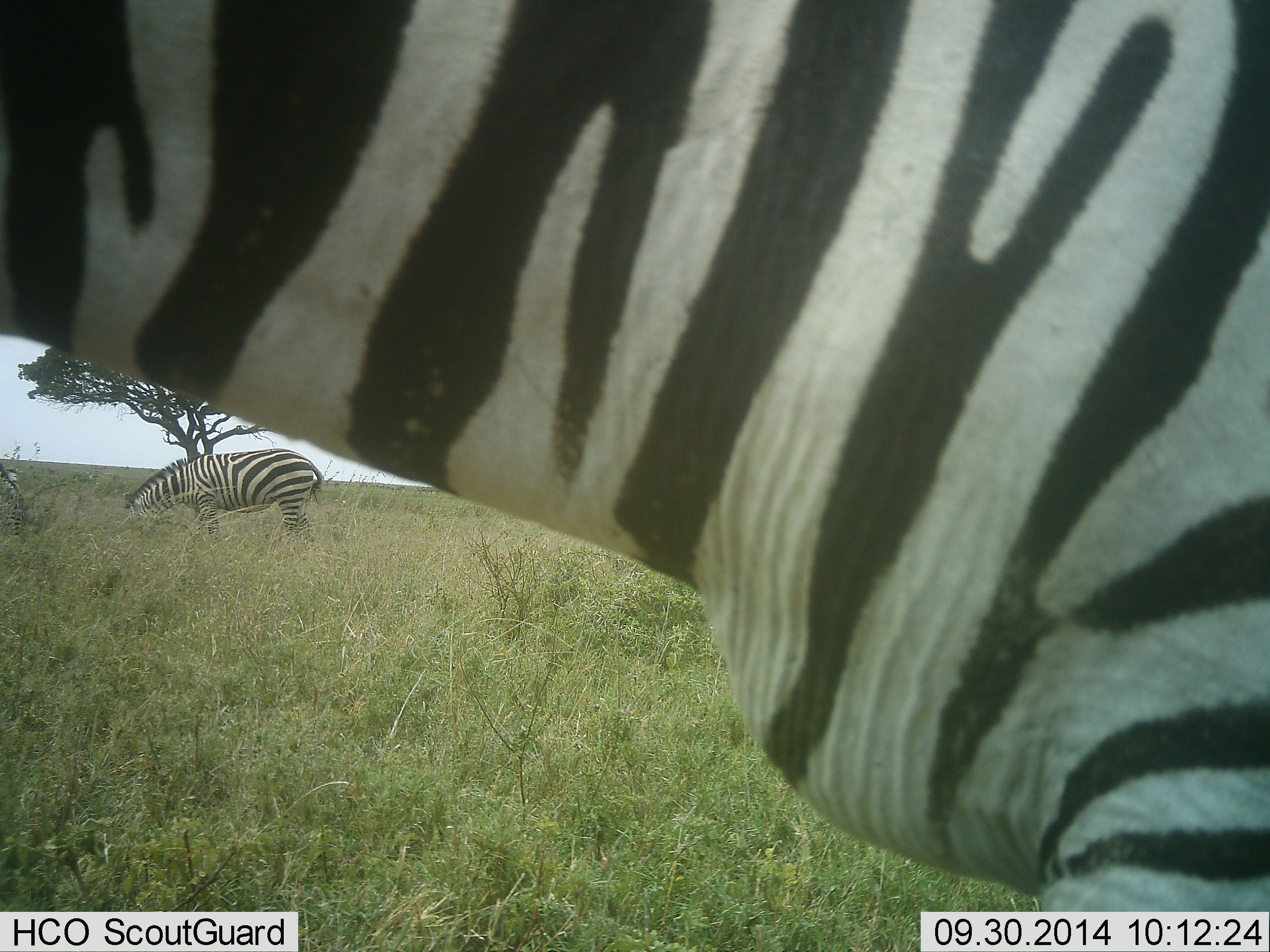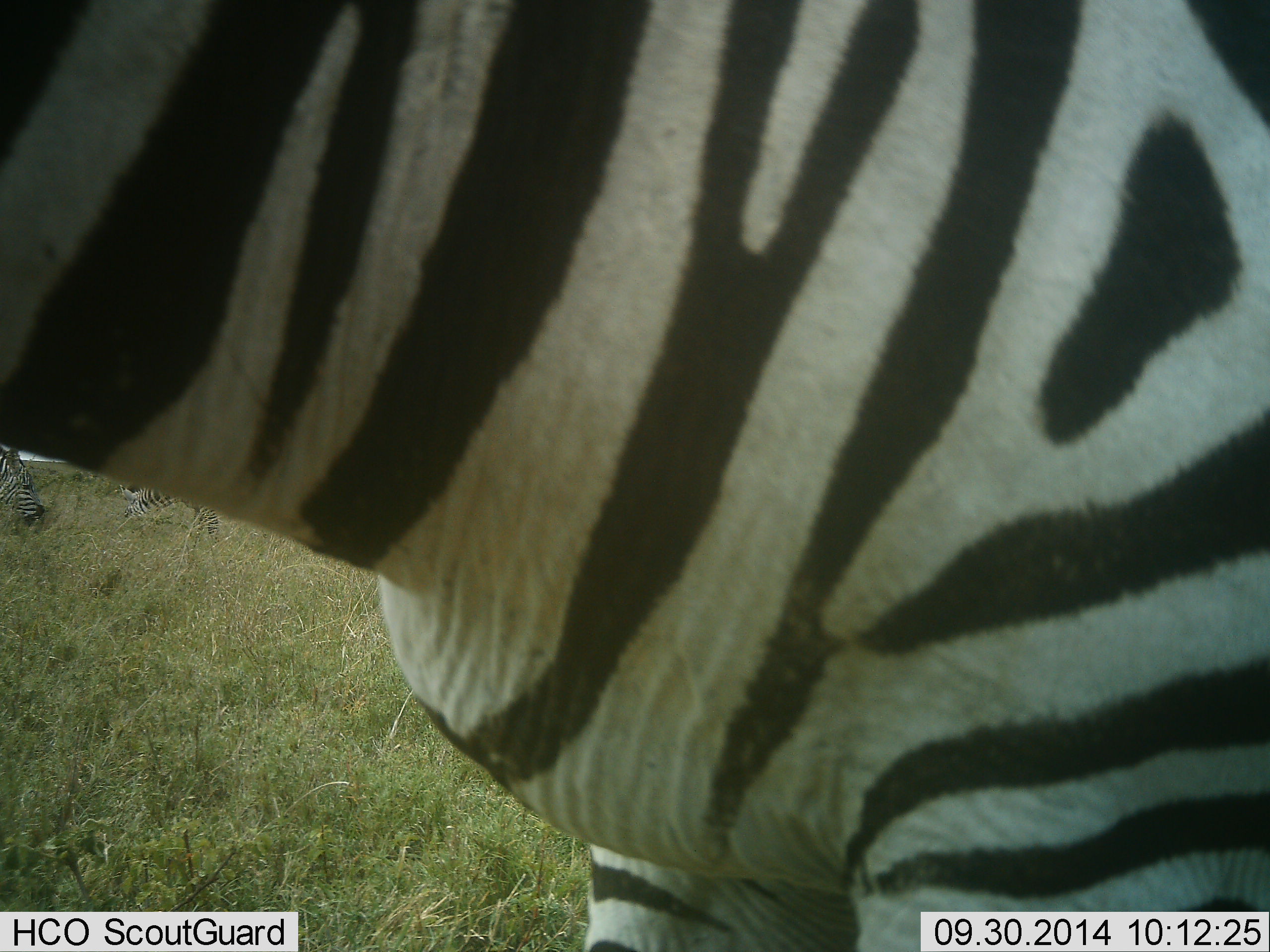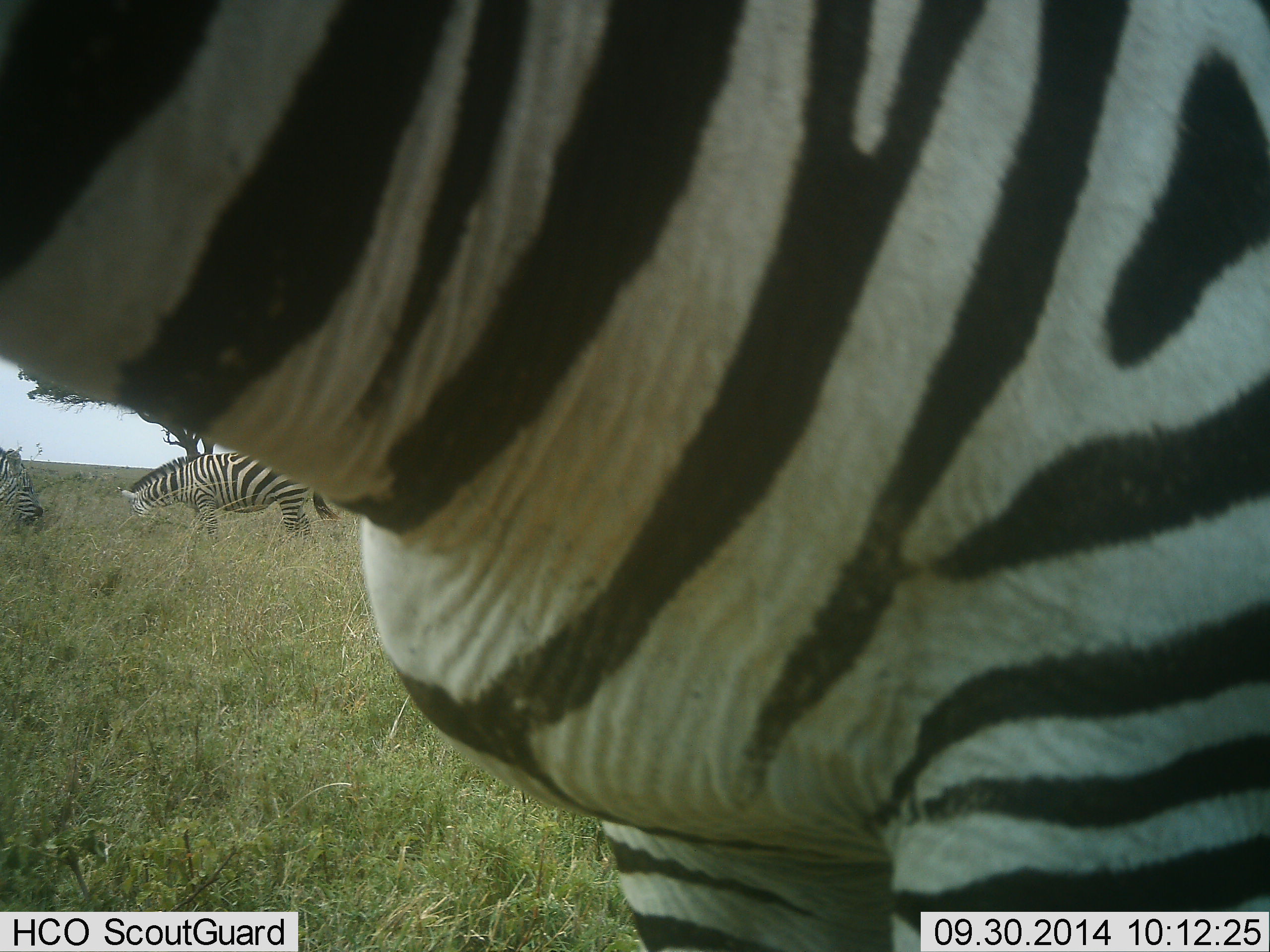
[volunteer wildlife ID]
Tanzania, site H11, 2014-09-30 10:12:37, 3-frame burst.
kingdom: Animalia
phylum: Chordata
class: Mammalia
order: Perissodactyla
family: Equidae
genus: Equus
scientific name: Equus quagga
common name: plains zebra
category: zebra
Zebra (plains zebra) (Equus quagga), count 3. Behavior (volunteer vote fractions): standing 70%, resting 0%, moving 30%, interacting 10%. Young present (vote fraction): 0%. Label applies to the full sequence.